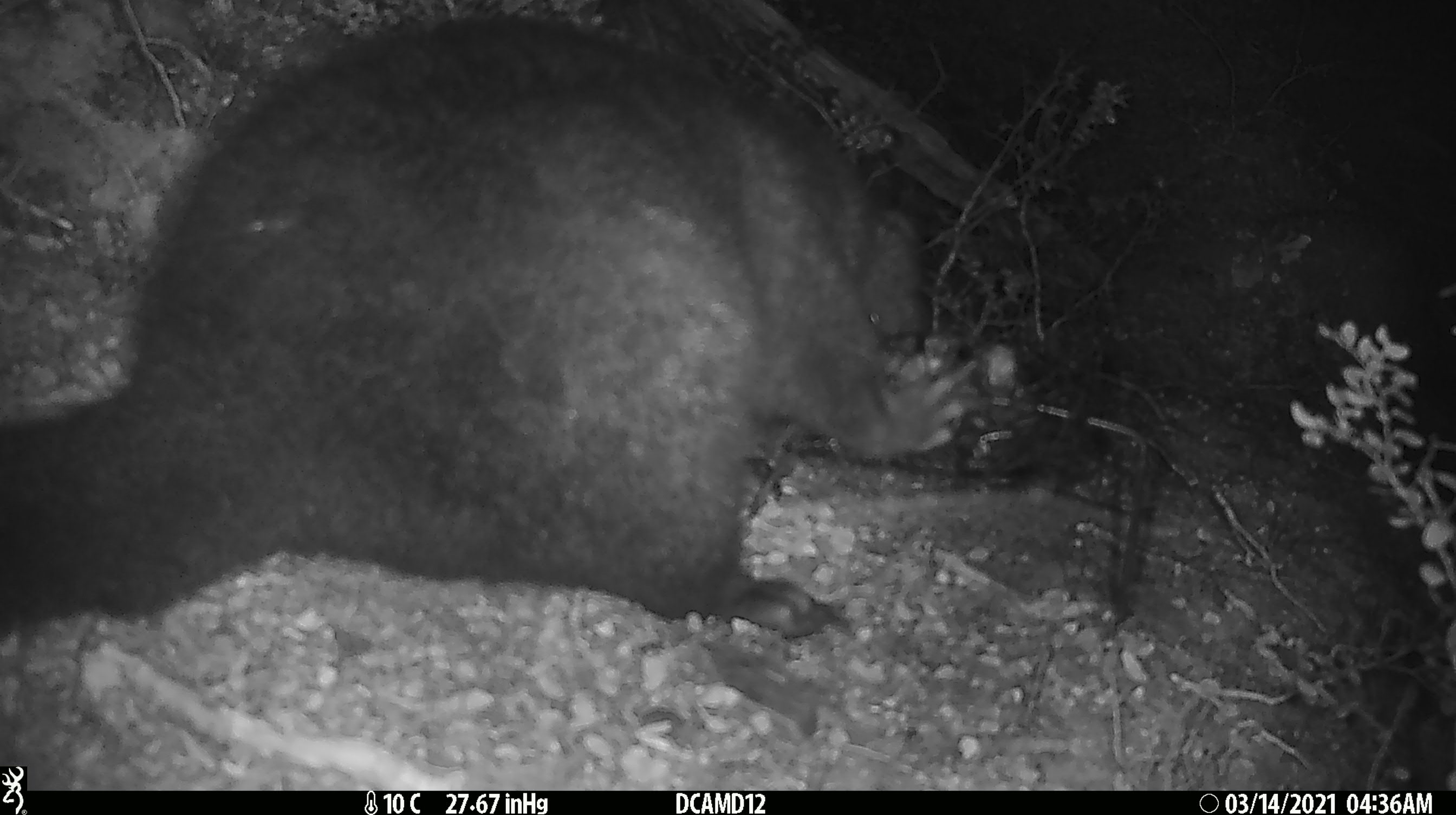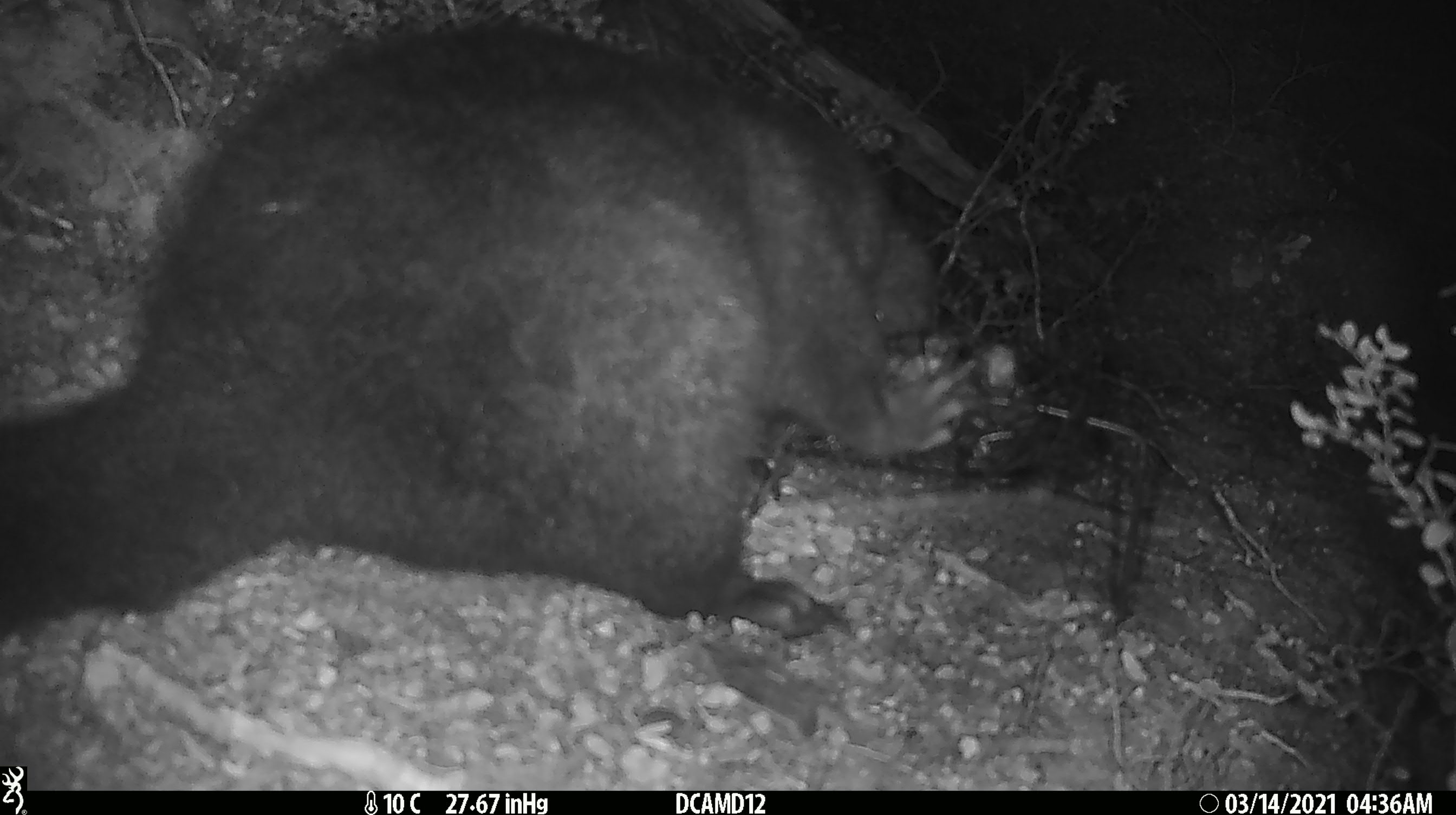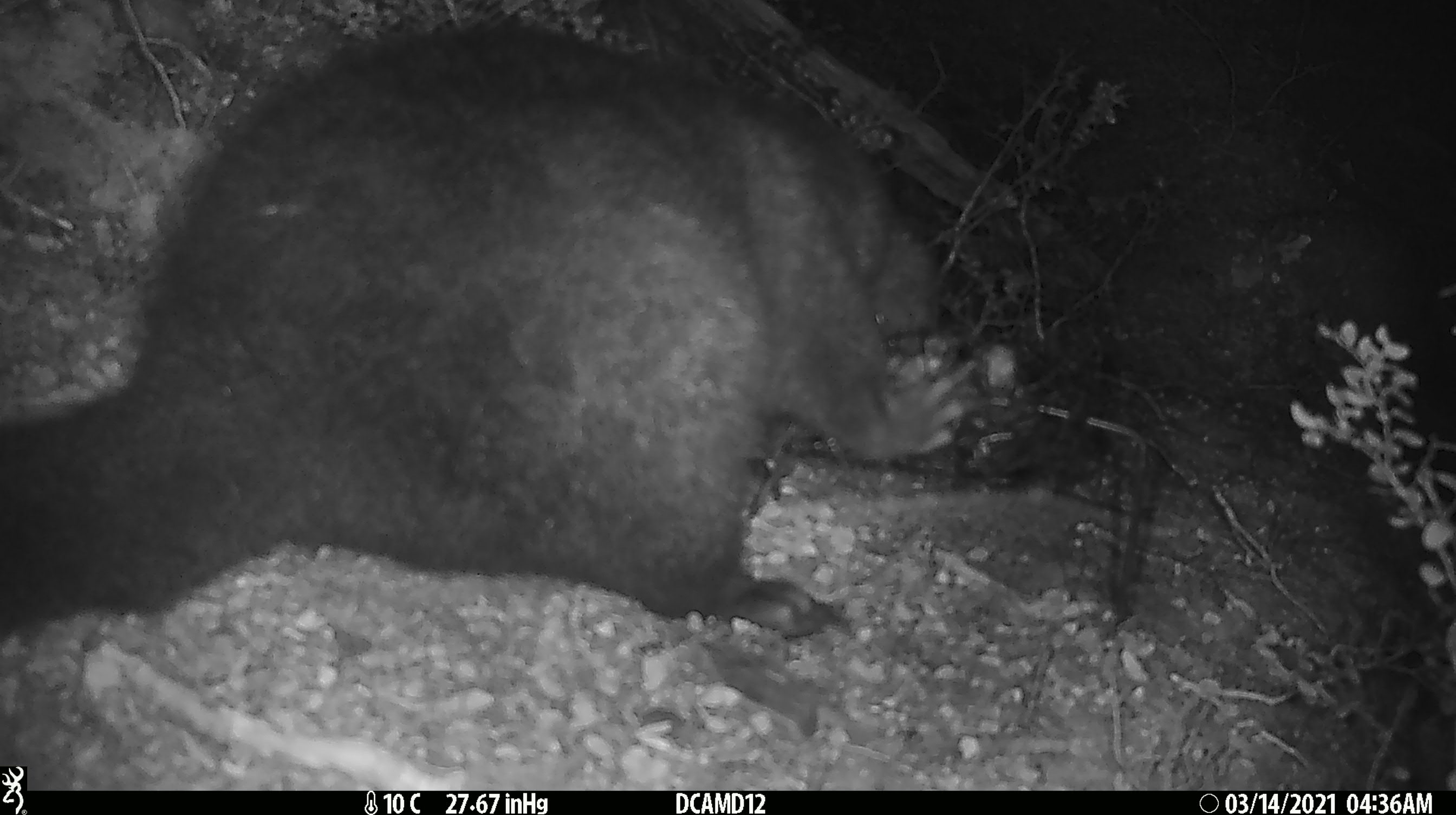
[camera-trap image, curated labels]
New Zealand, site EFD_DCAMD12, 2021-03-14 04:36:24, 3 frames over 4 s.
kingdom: Animalia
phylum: Chordata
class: Mammalia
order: Diprotodontia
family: Phalangeridae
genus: Trichosurus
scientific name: Trichosurus vulpecula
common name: common brushtail possum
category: possum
Possum (common brushtail possum) (Trichosurus vulpecula).